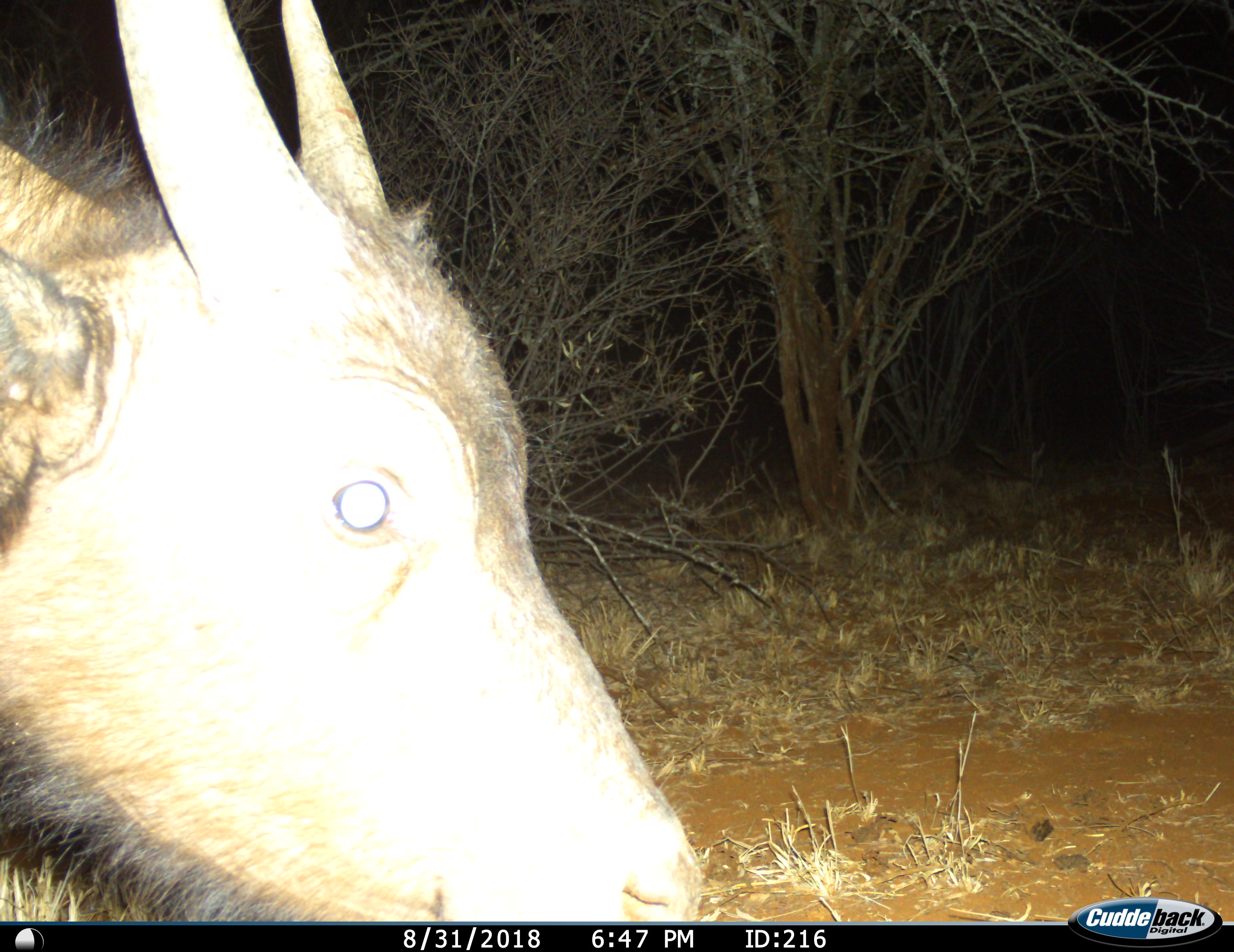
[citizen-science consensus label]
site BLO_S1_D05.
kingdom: Animalia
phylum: Chordata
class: Mammalia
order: Artiodactyla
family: Bovidae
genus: Syncerus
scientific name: Syncerus caffer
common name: african buffalo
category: buffalo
Buffalo (african buffalo) (Syncerus caffer), count 1. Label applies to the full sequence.